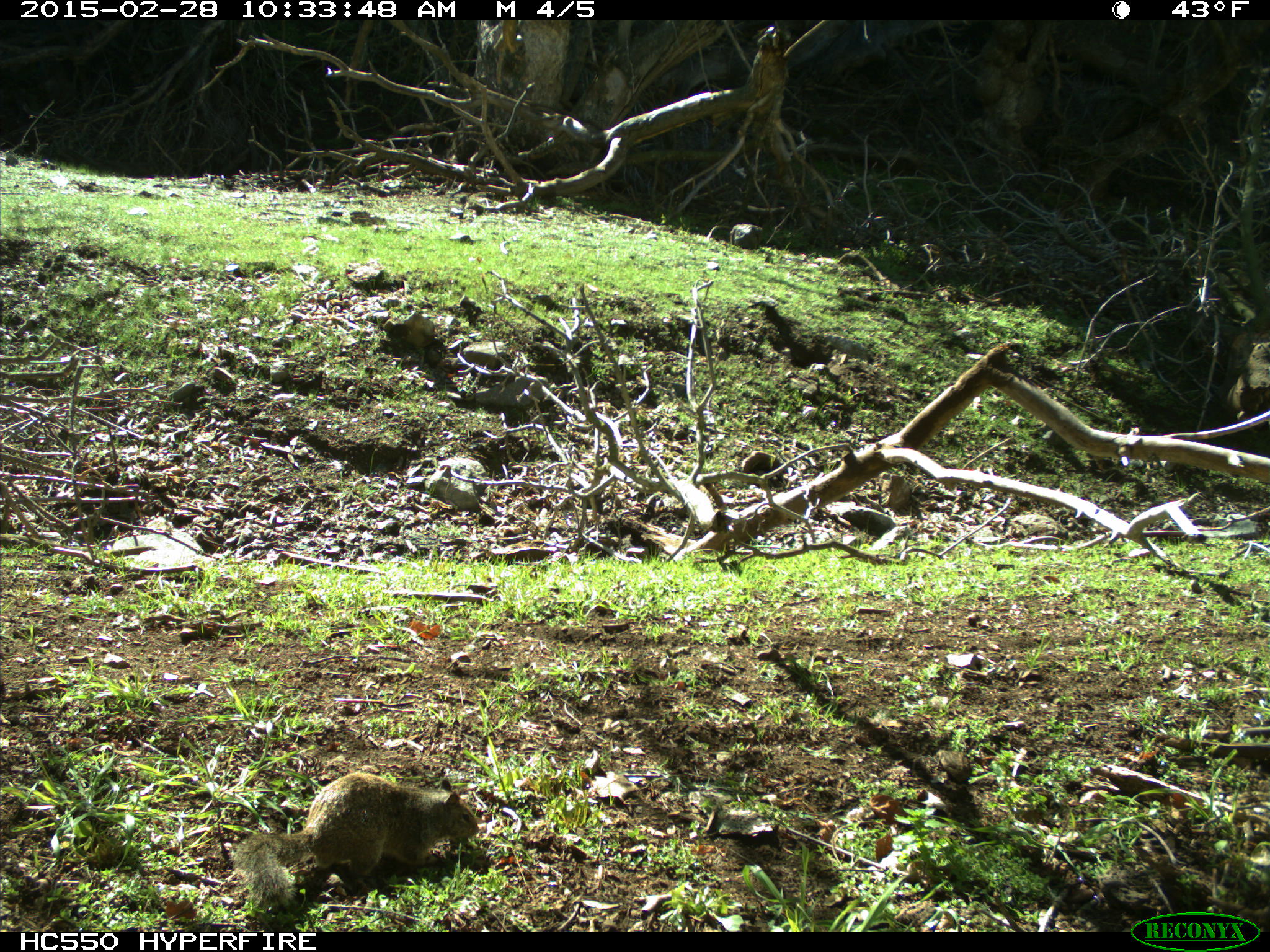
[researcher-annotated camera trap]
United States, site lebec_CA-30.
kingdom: Animalia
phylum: Chordata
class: Mammalia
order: Rodentia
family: Sciuridae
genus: Otospermophilus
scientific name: Otospermophilus beecheyi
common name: california ground squirrel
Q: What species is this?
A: Otospermophilus beecheyi (california ground squirrel).